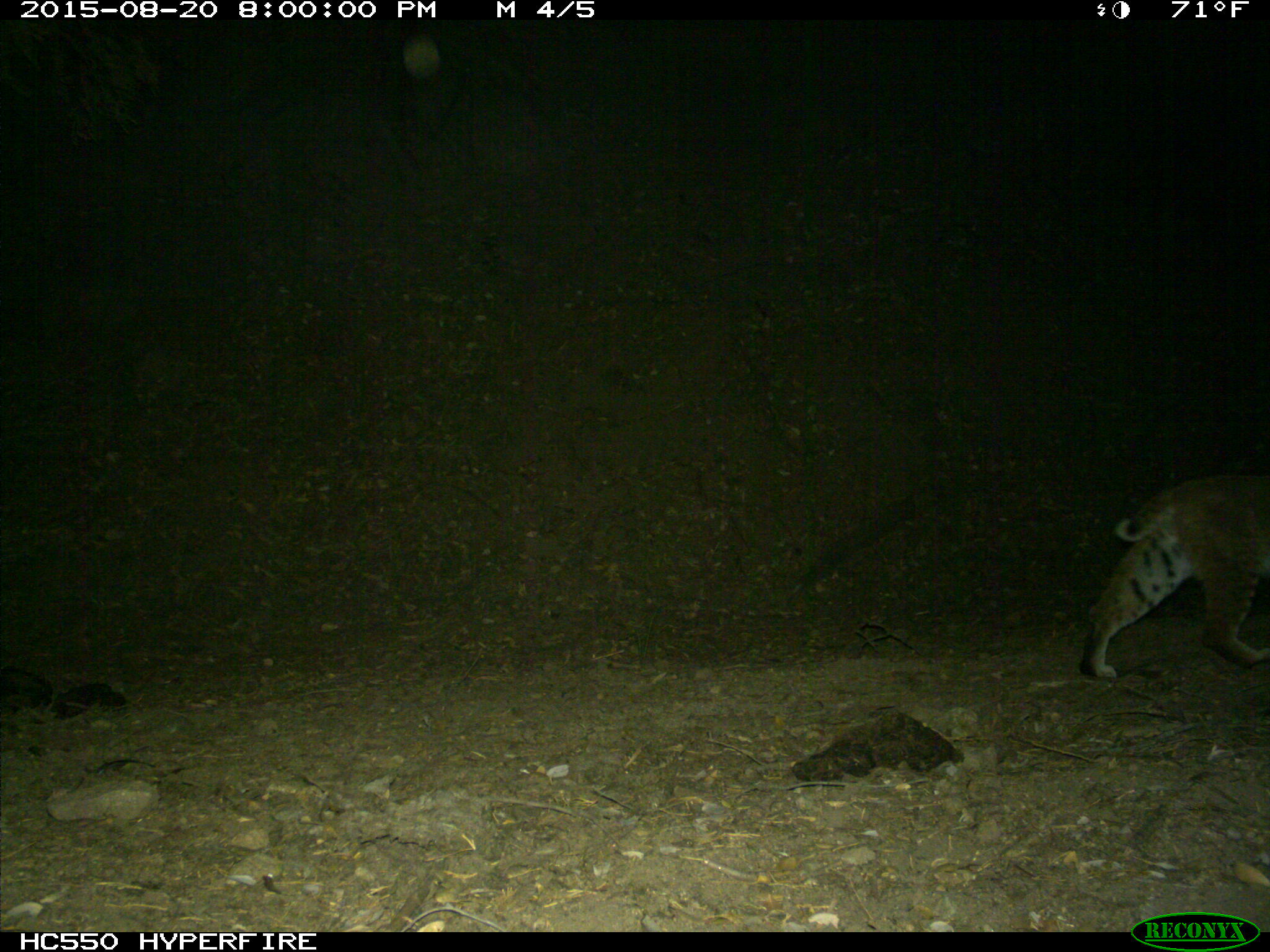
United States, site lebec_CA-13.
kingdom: Animalia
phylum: Chordata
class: Mammalia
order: Carnivora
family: Felidae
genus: Lynx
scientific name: Lynx rufus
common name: bobcat